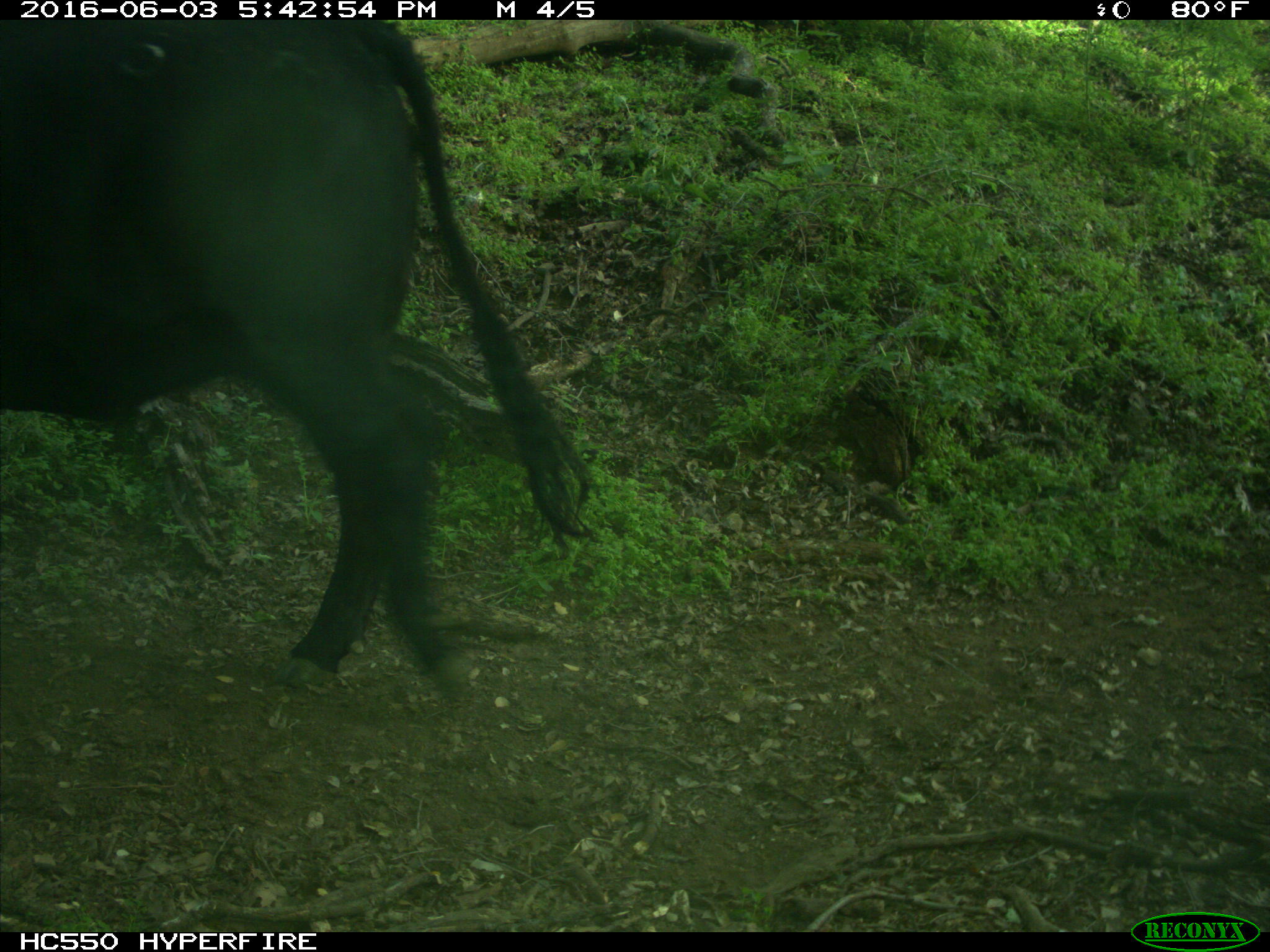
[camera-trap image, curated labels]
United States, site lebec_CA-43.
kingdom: Animalia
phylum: Chordata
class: Mammalia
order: Artiodactyla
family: Bovidae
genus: Bos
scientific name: Bos taurus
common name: domestic cow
Bos taurus (domestic cow).